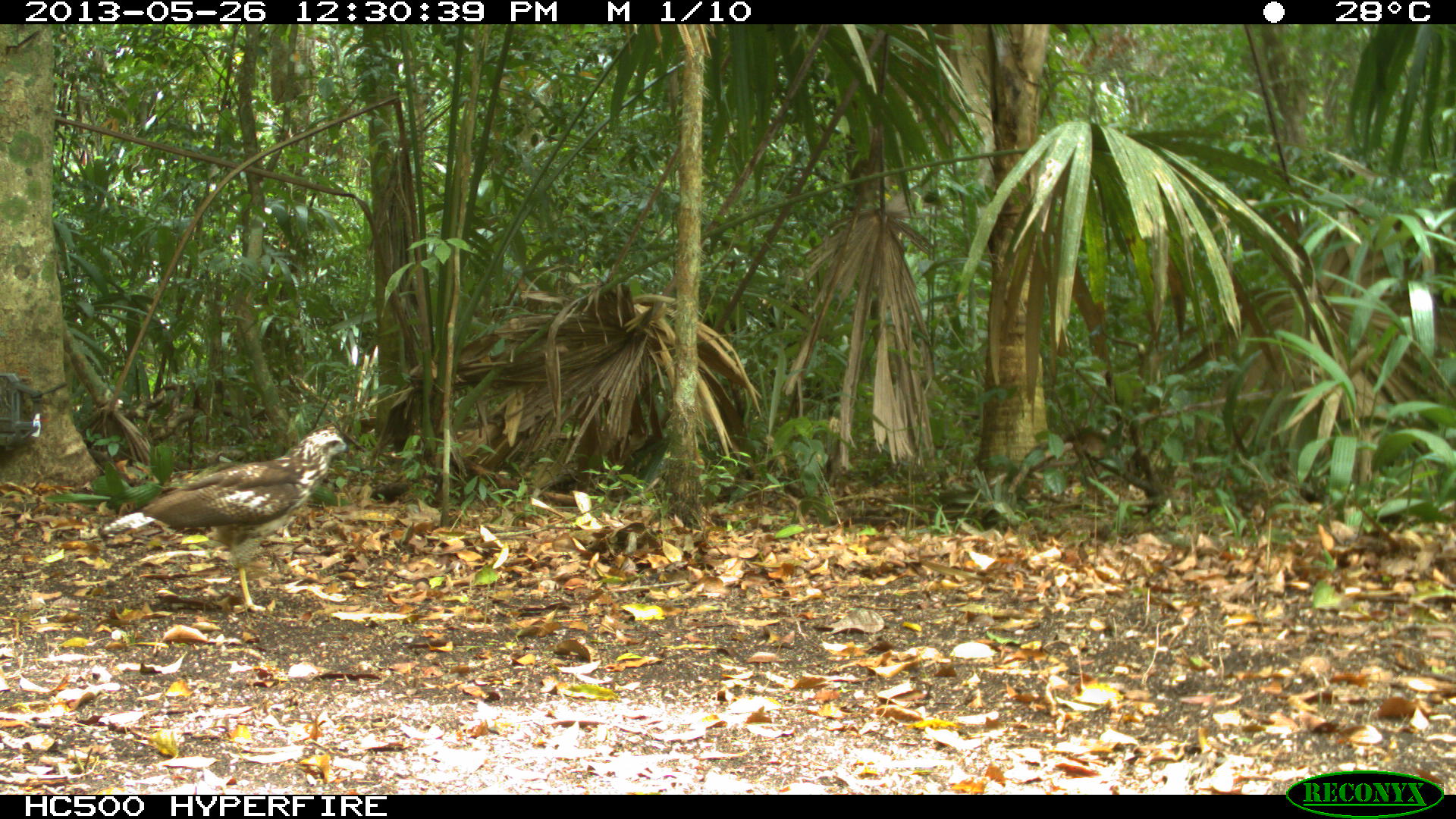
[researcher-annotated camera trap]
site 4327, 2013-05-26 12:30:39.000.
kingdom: Animalia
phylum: Chordata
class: Aves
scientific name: Aves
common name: birds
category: unknown raptor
Unknown raptor (birds) (Aves), count 1.